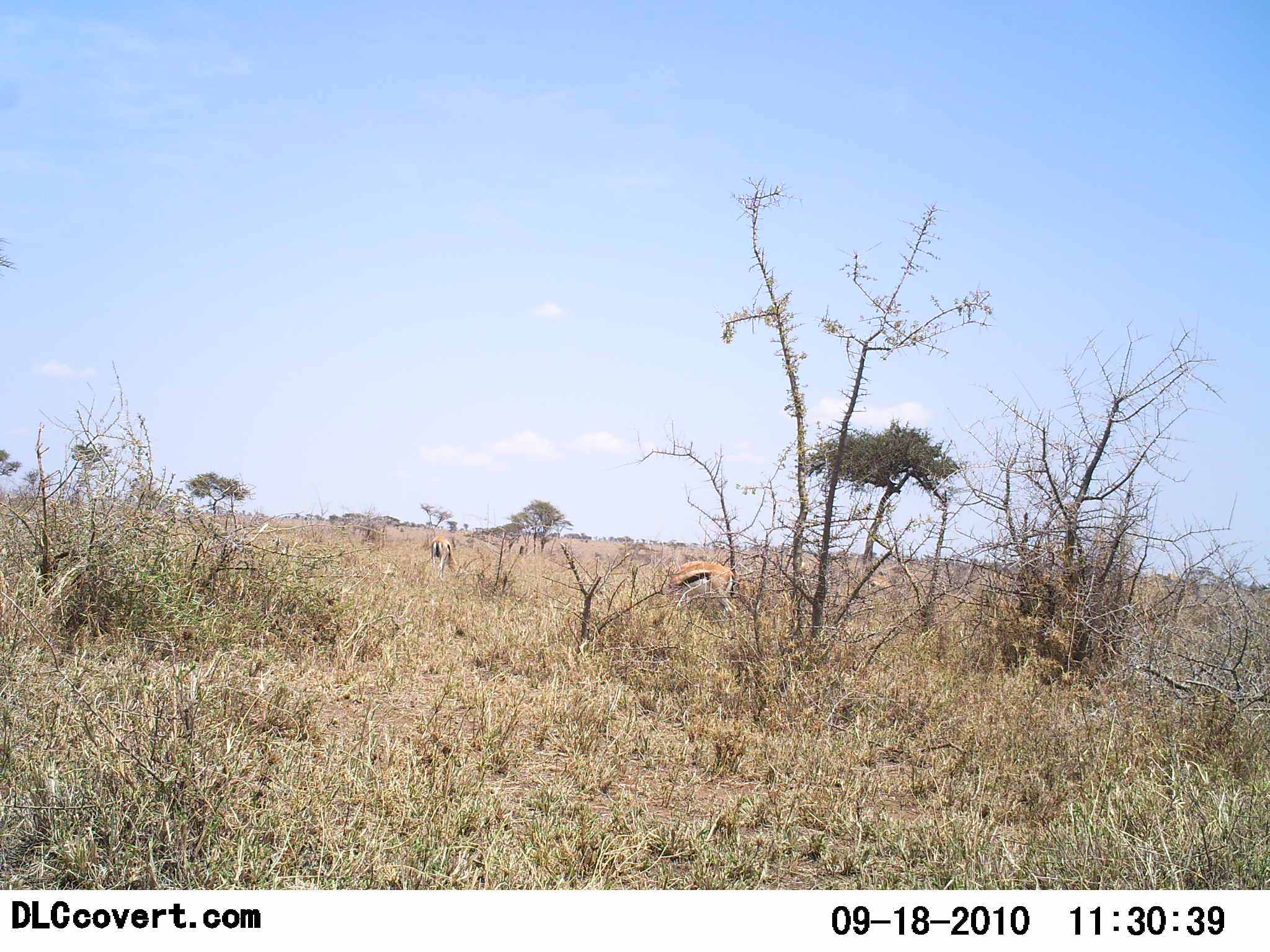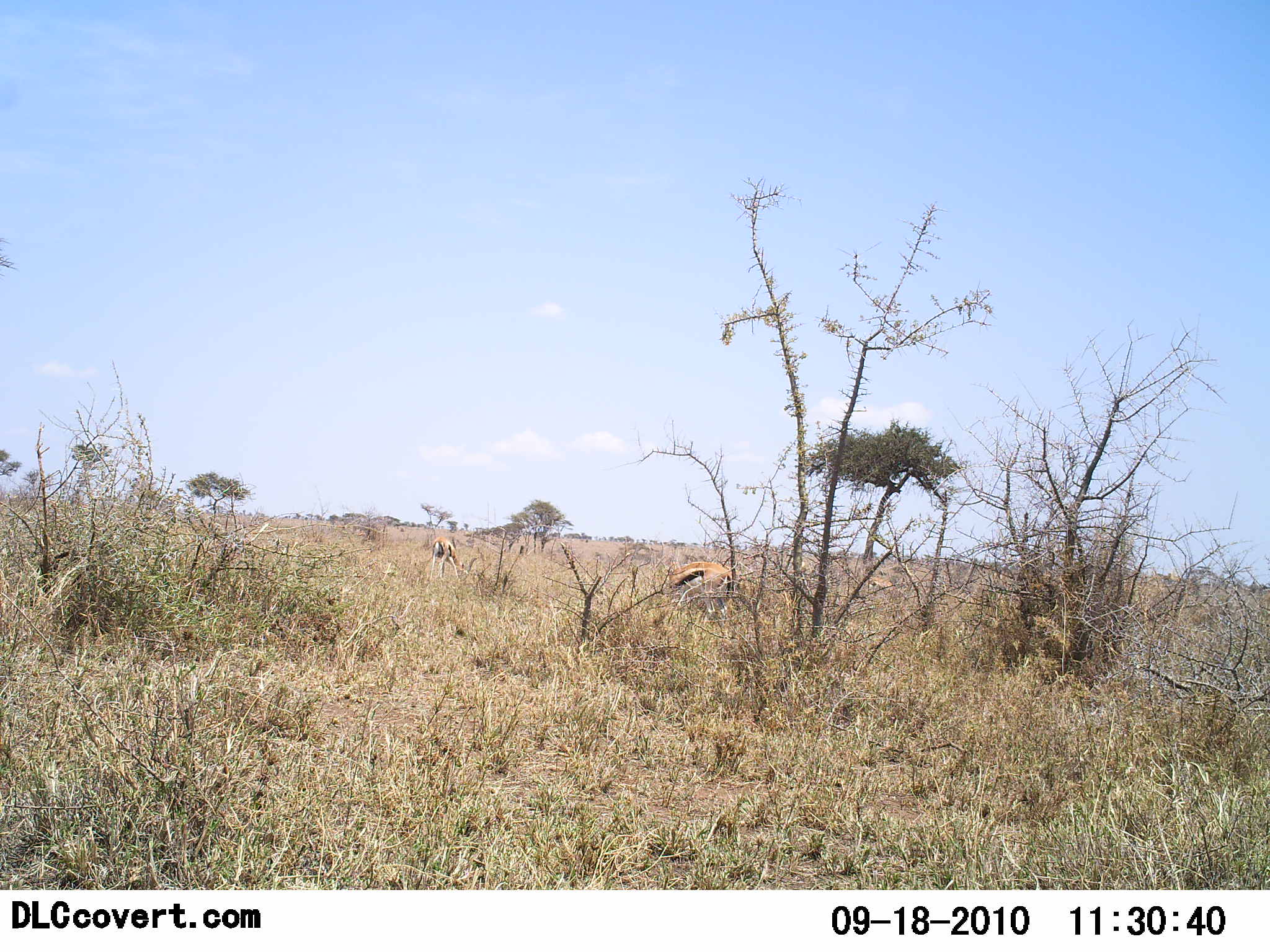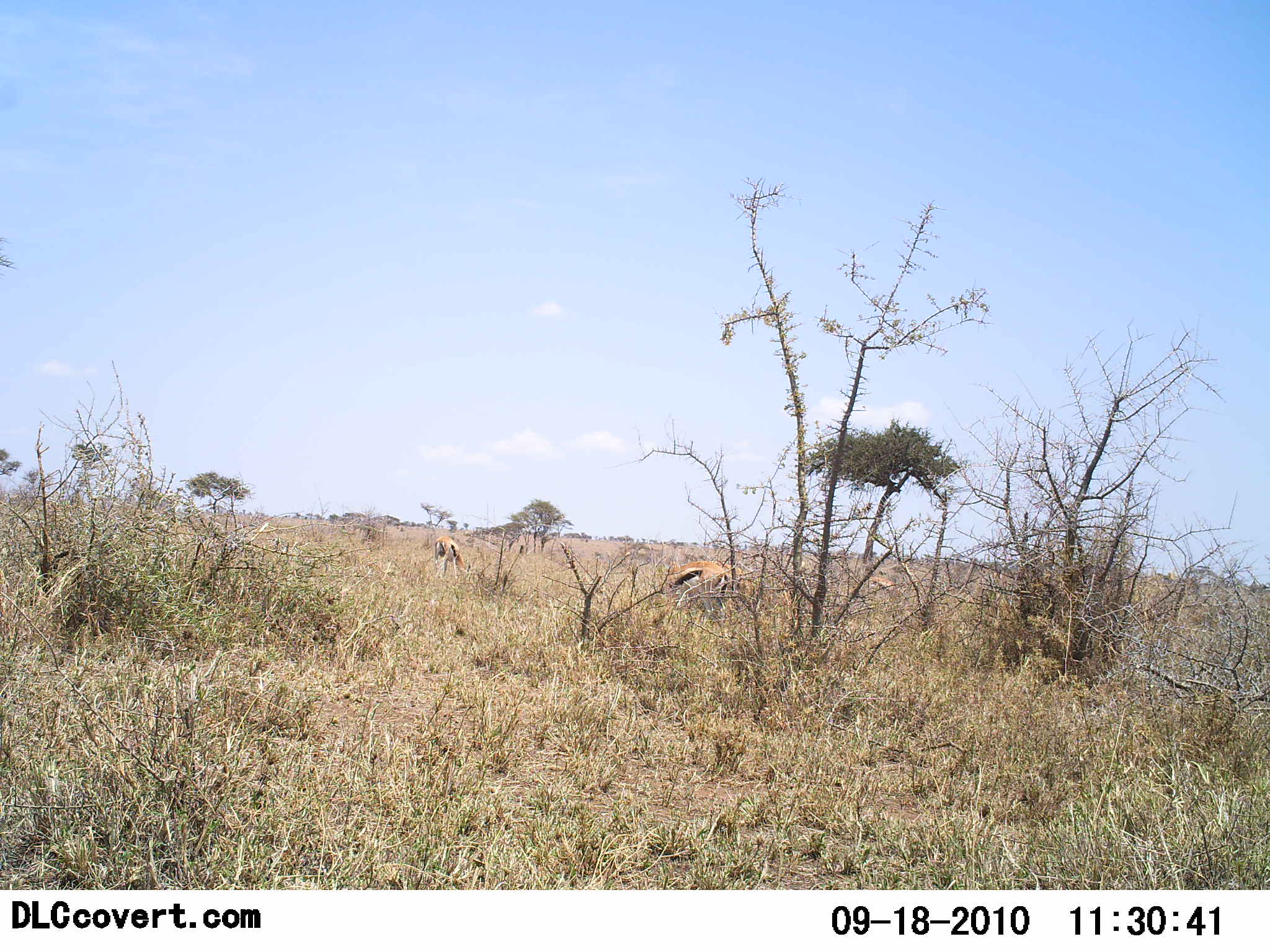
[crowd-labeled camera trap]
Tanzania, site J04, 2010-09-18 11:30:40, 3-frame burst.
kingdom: Animalia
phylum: Chordata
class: Mammalia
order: Artiodactyla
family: Bovidae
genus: Eudorcas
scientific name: Eudorcas thomsonii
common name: thomson's gazelle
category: gazellethomsons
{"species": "gazellethomsons (thomson's gazelle) (Eudorcas thomsonii)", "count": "2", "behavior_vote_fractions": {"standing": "25%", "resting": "0%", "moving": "0%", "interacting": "0%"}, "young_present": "0%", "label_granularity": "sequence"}